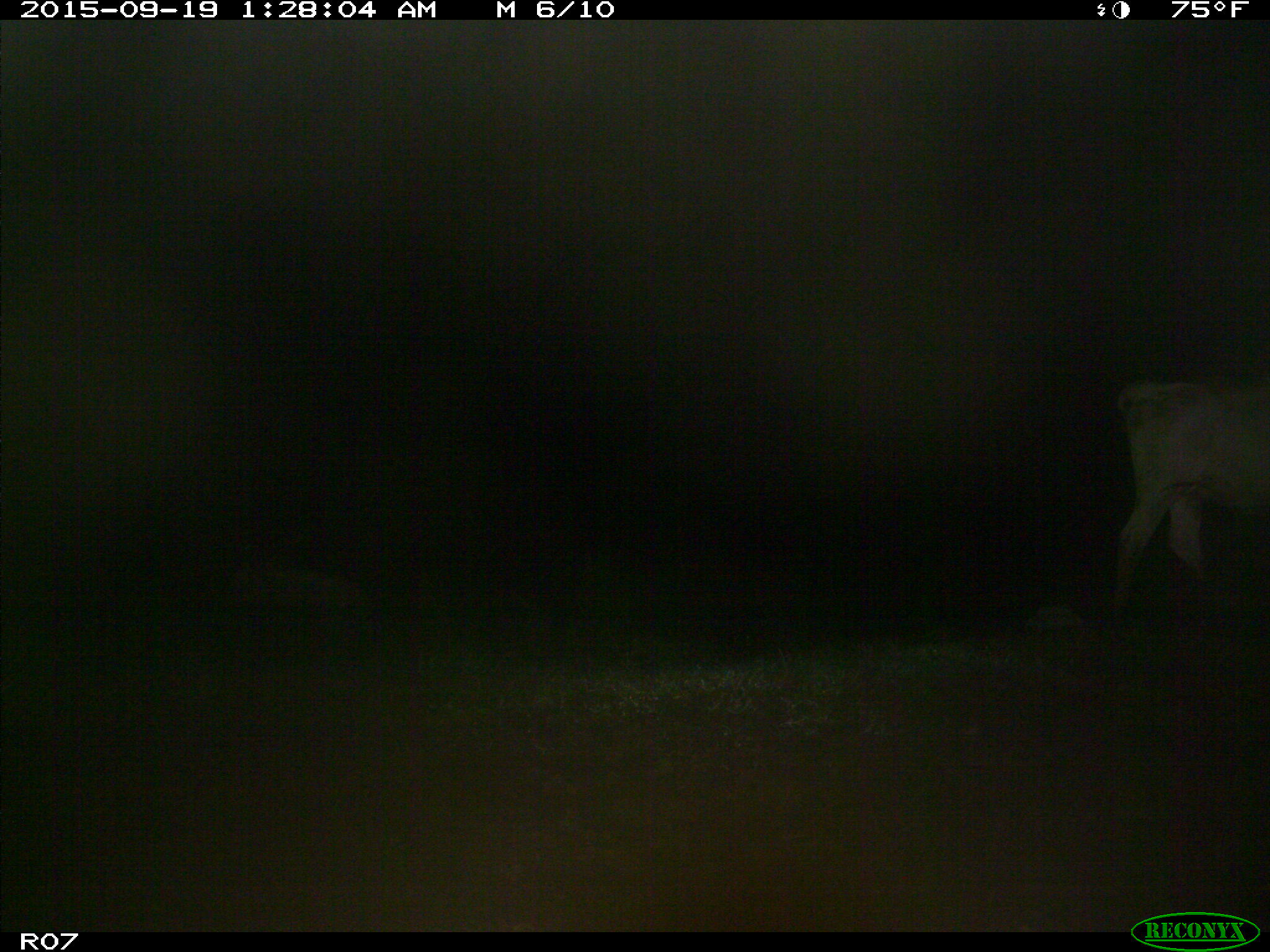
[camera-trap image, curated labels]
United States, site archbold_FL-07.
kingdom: Animalia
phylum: Chordata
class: Mammalia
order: Artiodactyla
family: Bovidae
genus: Bos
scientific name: Bos taurus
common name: domestic cow